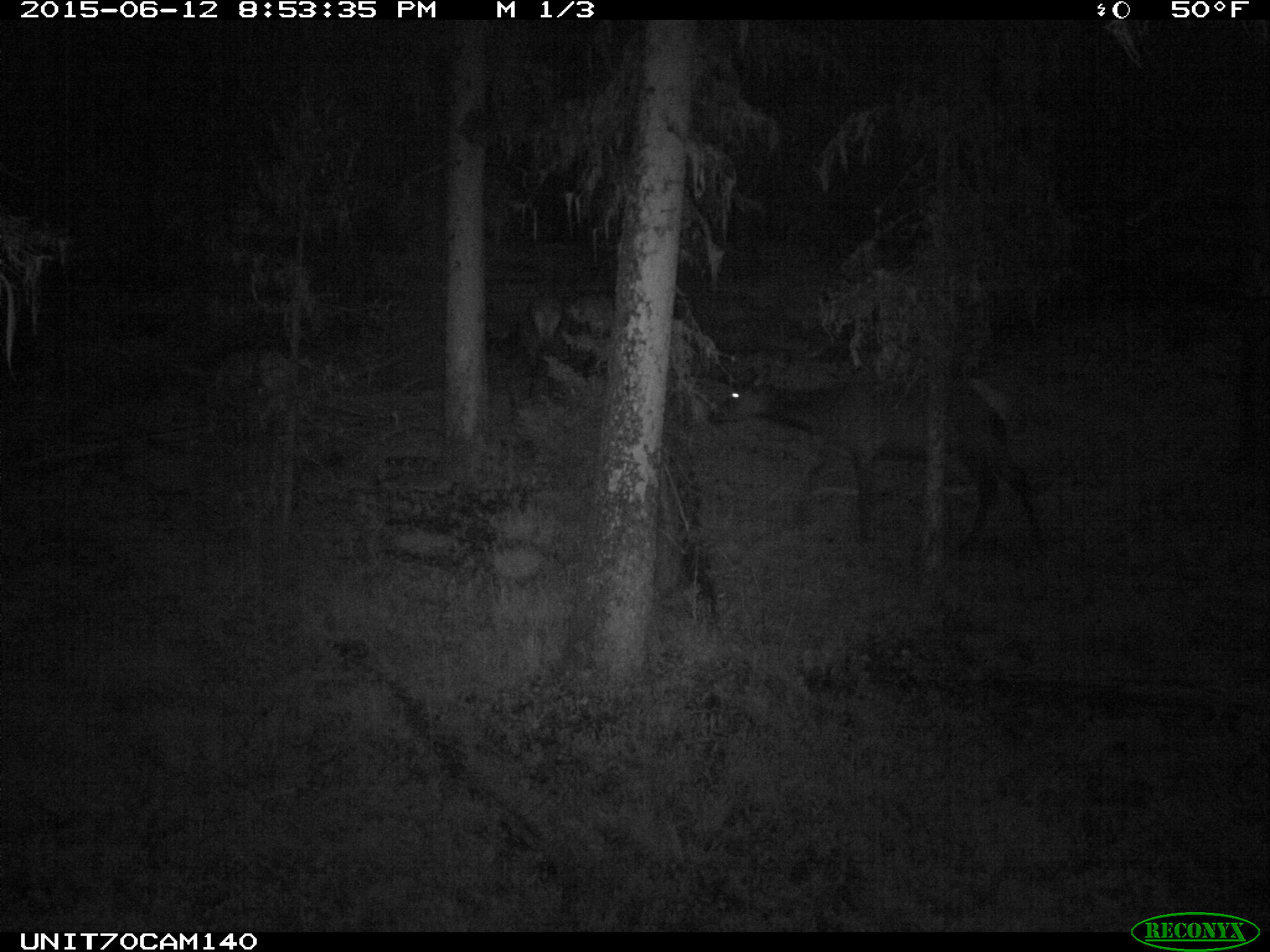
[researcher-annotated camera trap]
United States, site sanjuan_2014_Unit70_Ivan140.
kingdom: Animalia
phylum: Chordata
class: Mammalia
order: Artiodactyla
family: Cervidae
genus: Cervus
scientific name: Cervus elaphus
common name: red deer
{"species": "Cervus elaphus (red deer)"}